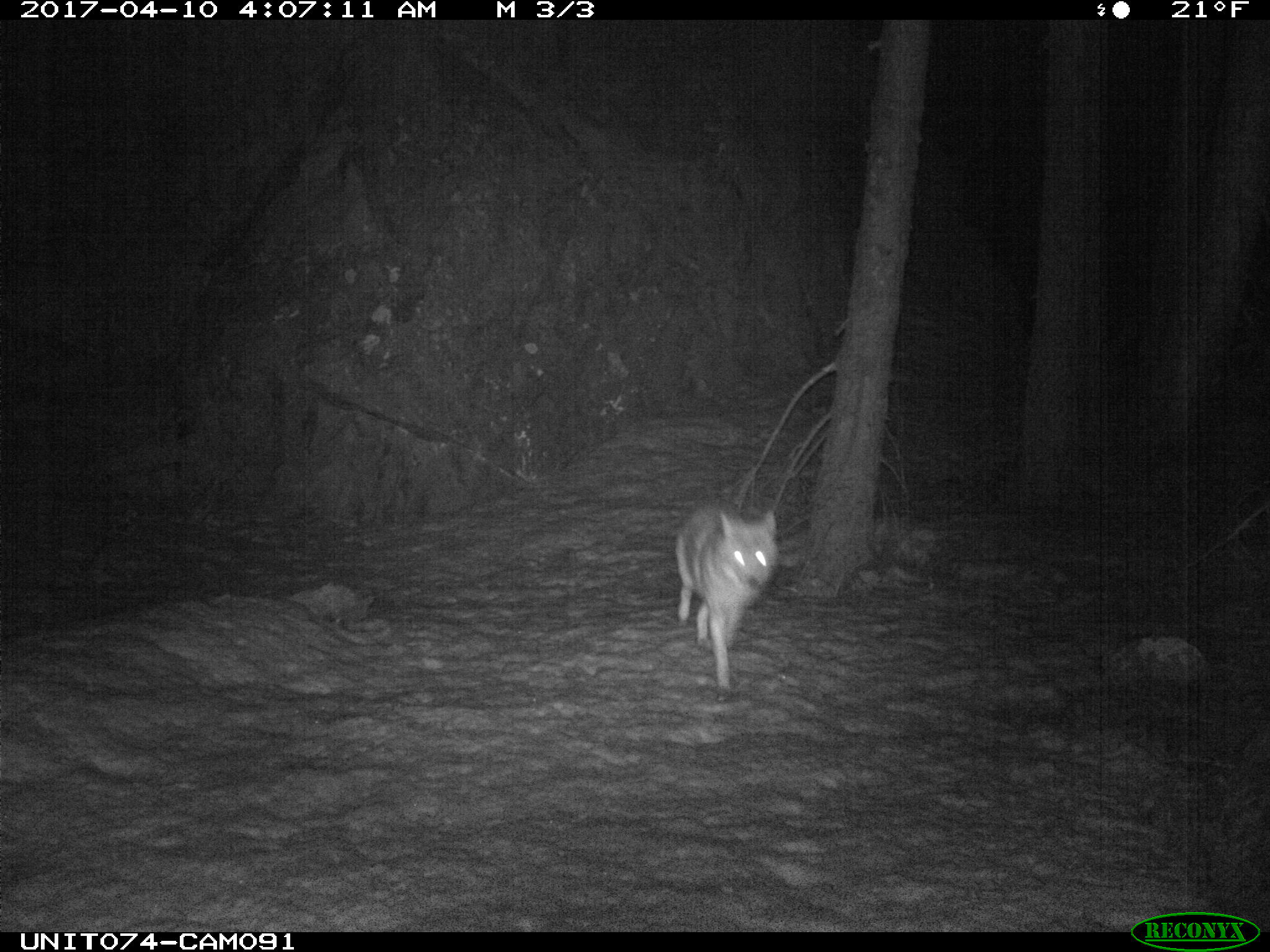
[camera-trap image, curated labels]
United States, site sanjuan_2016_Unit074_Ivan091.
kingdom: Animalia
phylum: Chordata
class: Mammalia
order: Carnivora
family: Canidae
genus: Canis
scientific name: Canis latrans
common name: coyote